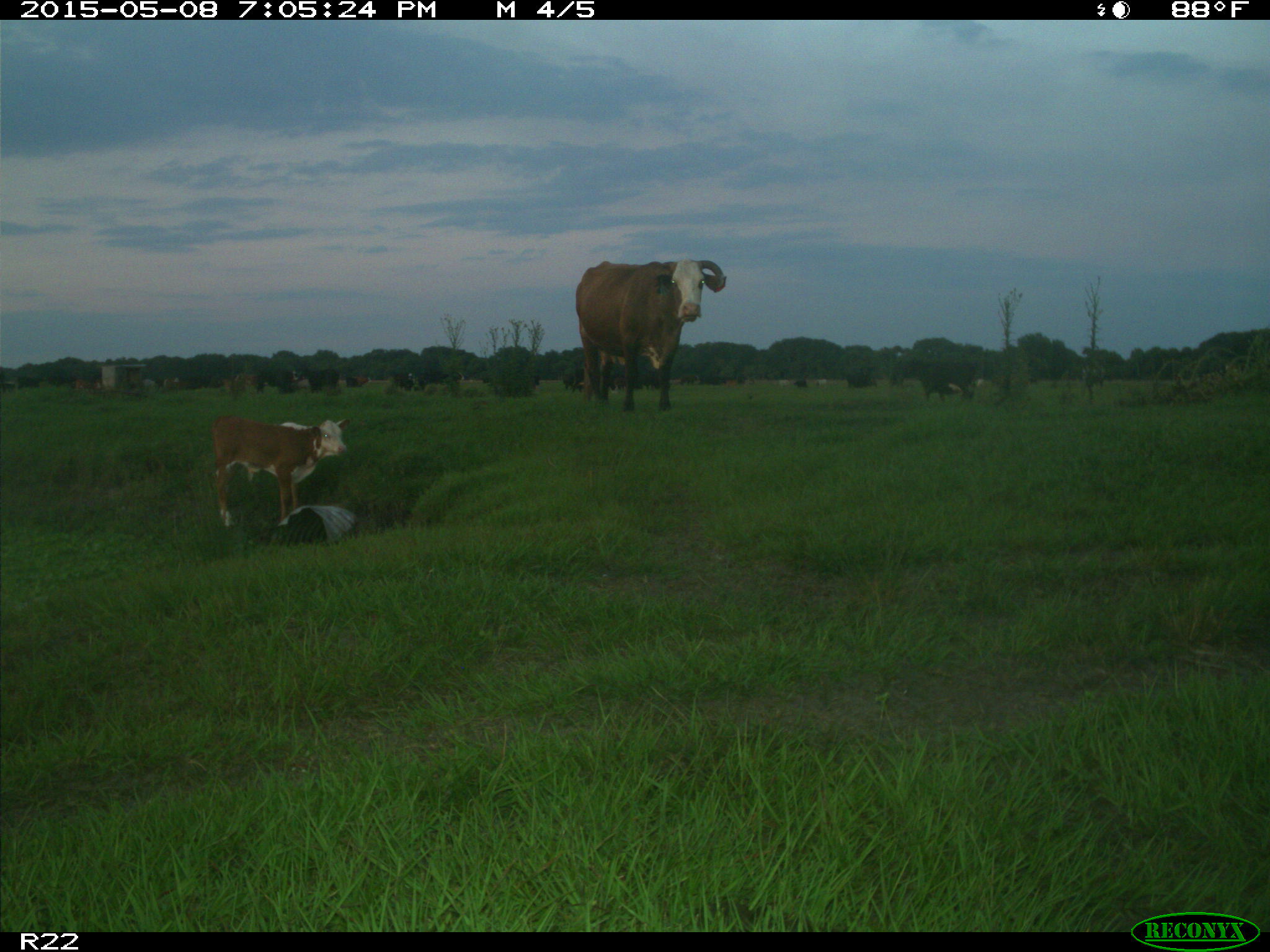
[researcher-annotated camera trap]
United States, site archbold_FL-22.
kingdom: Animalia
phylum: Chordata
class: Mammalia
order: Artiodactyla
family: Bovidae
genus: Bos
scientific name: Bos taurus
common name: domestic cow